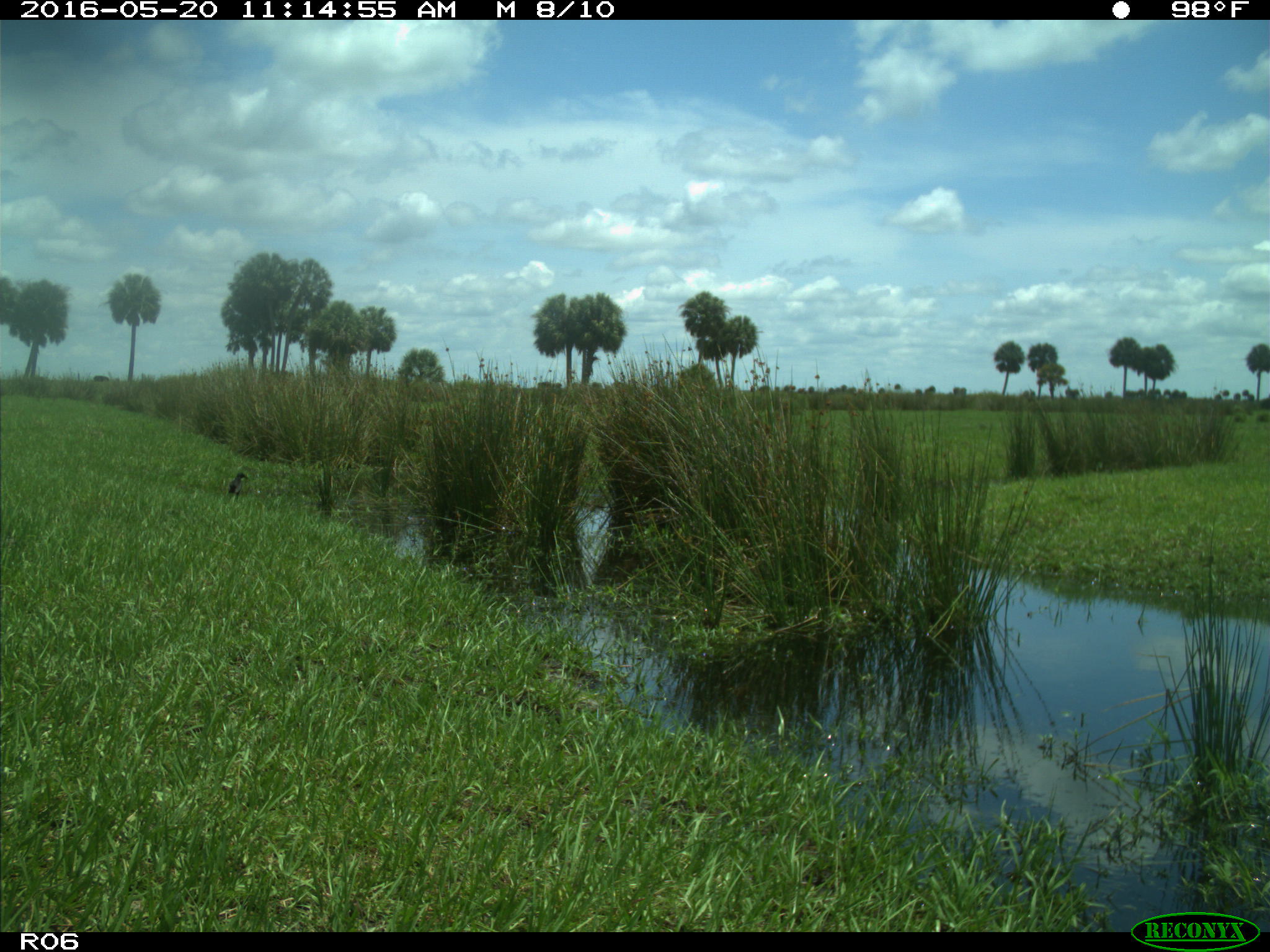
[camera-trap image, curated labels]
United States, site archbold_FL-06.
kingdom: Animalia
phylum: Chordata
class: Mammalia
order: Artiodactyla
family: Bovidae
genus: Bos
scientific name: Bos taurus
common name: domestic cow